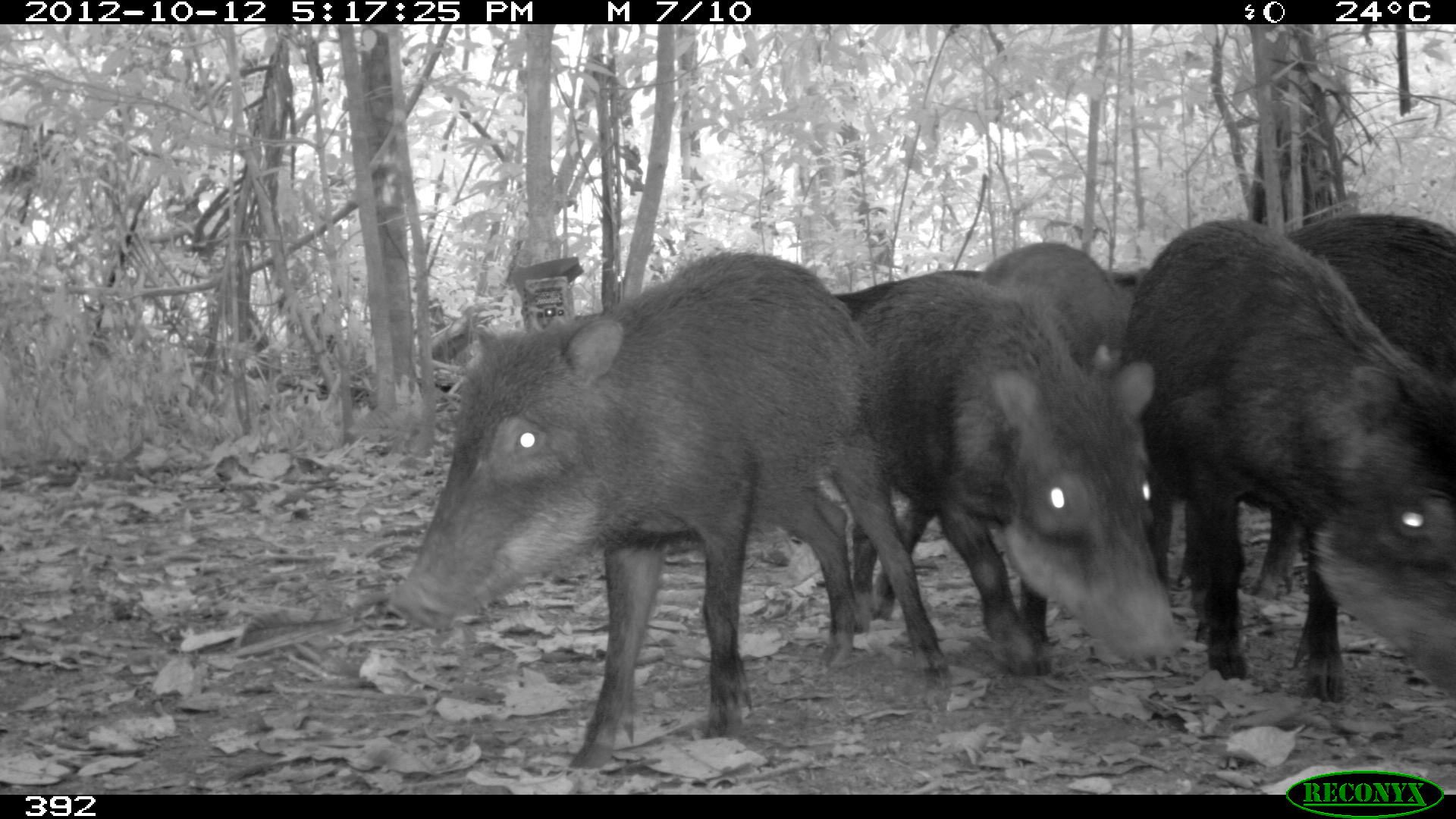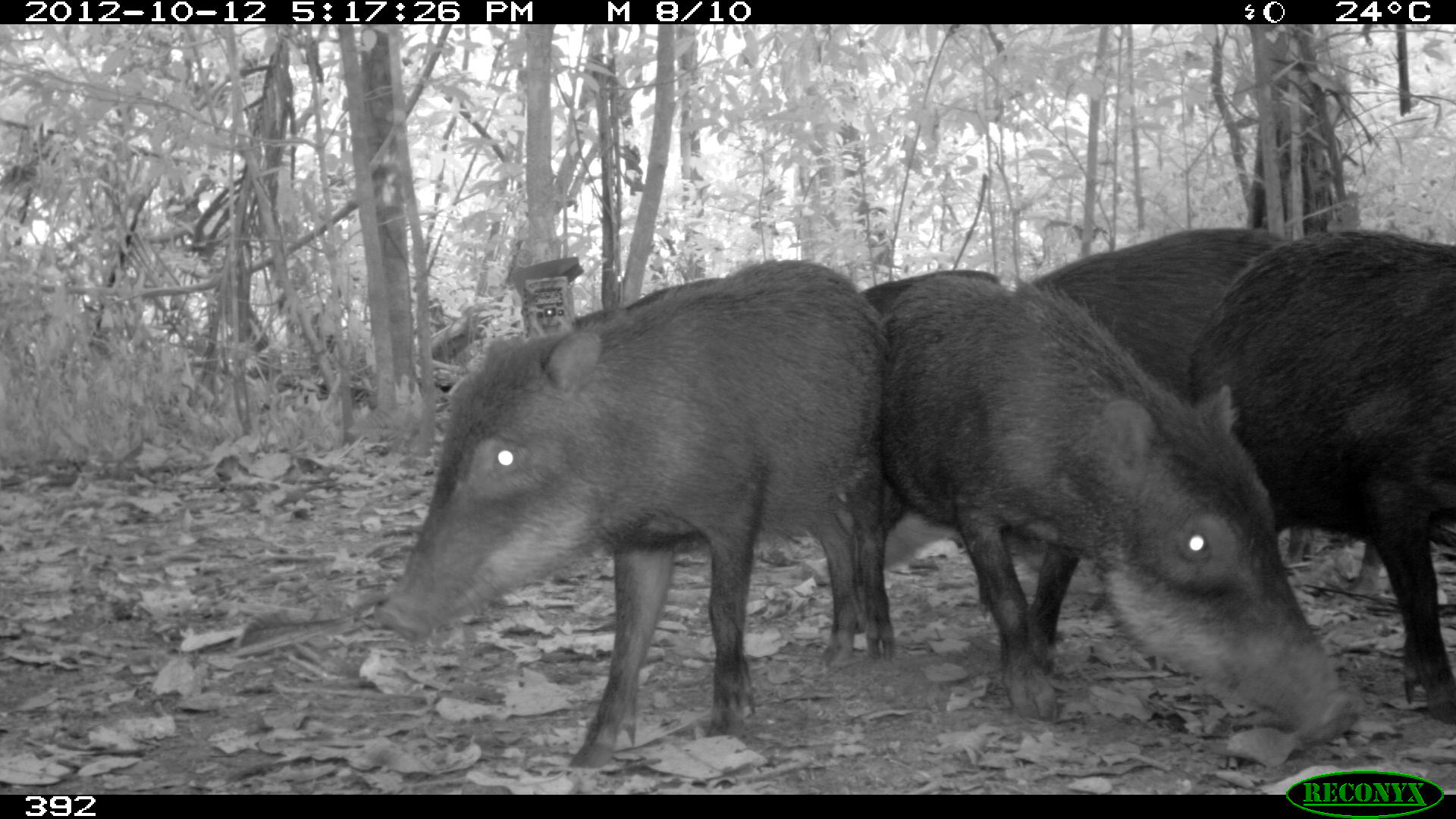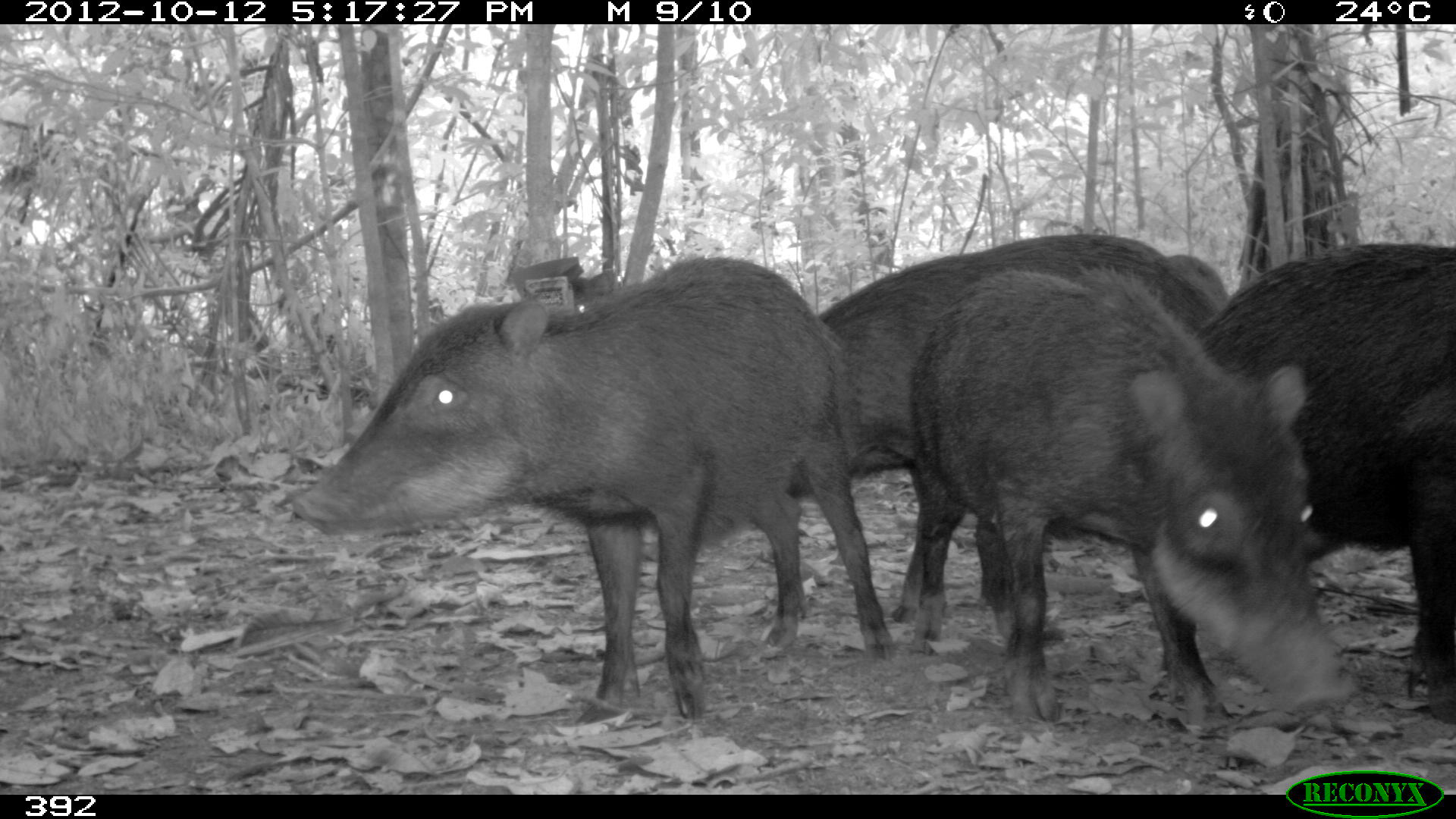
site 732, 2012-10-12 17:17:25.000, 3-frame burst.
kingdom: Animalia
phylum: Chordata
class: Mammalia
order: Artiodactyla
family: Tayassuidae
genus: Tayassu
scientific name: Tayassu pecari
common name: white-lipped peccary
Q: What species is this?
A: Tayassu pecari (white-lipped peccary).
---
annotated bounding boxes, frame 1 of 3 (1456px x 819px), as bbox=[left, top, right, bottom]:
tayassu pecari: bbox=[386, 249, 953, 769]; bbox=[1125, 216, 1455, 702]; bbox=[854, 272, 1181, 678]; bbox=[833, 267, 1176, 626]; bbox=[869, 243, 1113, 621]; bbox=[1251, 213, 1454, 598]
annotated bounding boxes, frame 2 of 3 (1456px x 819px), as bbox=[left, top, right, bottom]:
tayassu pecari: bbox=[372, 260, 886, 770]; bbox=[854, 270, 1362, 744]; bbox=[1191, 231, 1454, 721]; bbox=[1028, 228, 1293, 670]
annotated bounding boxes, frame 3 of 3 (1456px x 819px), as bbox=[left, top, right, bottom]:
tayassu pecari: bbox=[293, 258, 894, 718]; bbox=[911, 269, 1359, 734]; bbox=[785, 233, 1235, 626]; bbox=[1194, 240, 1456, 727]; bbox=[1167, 254, 1229, 318]